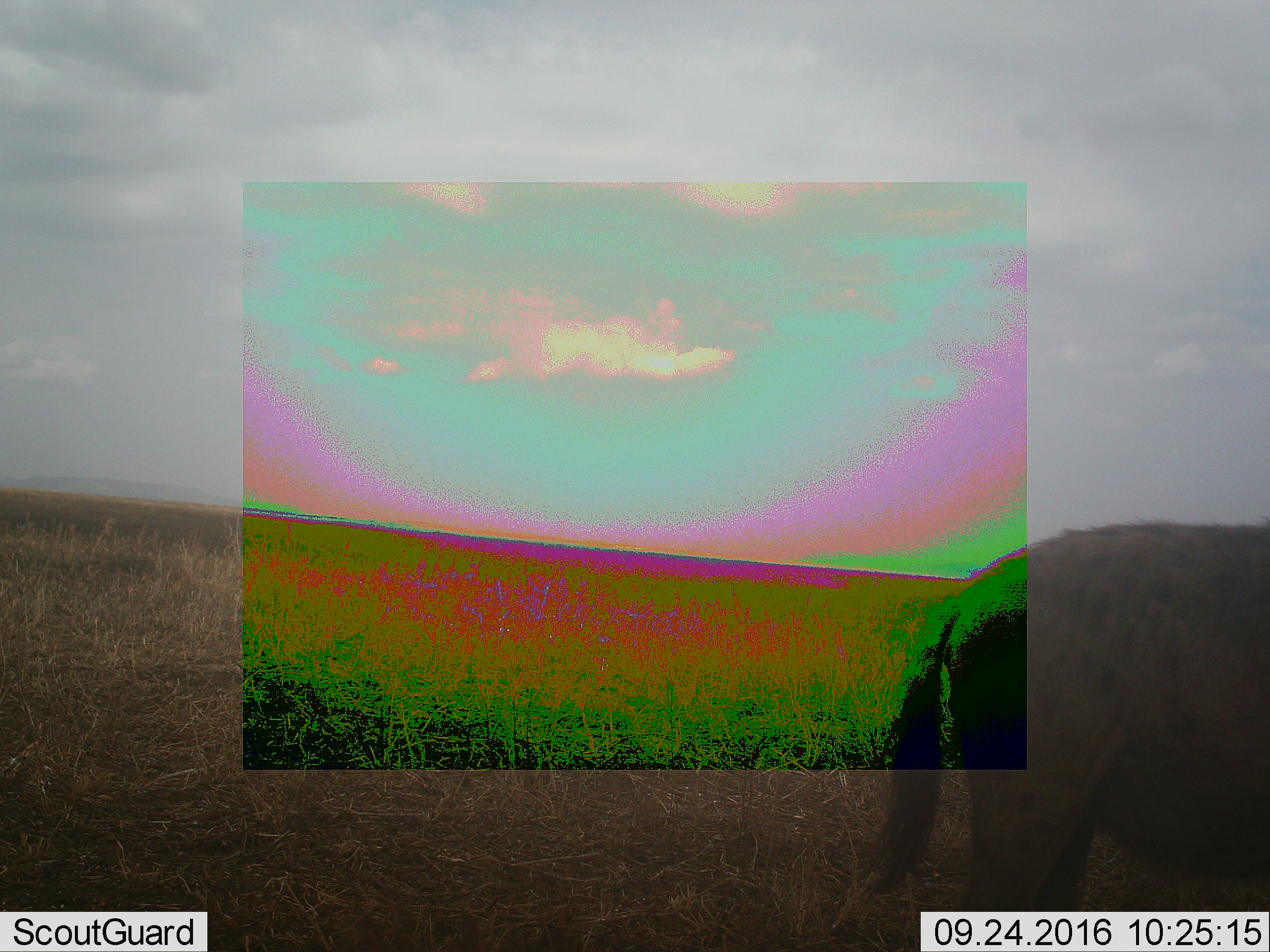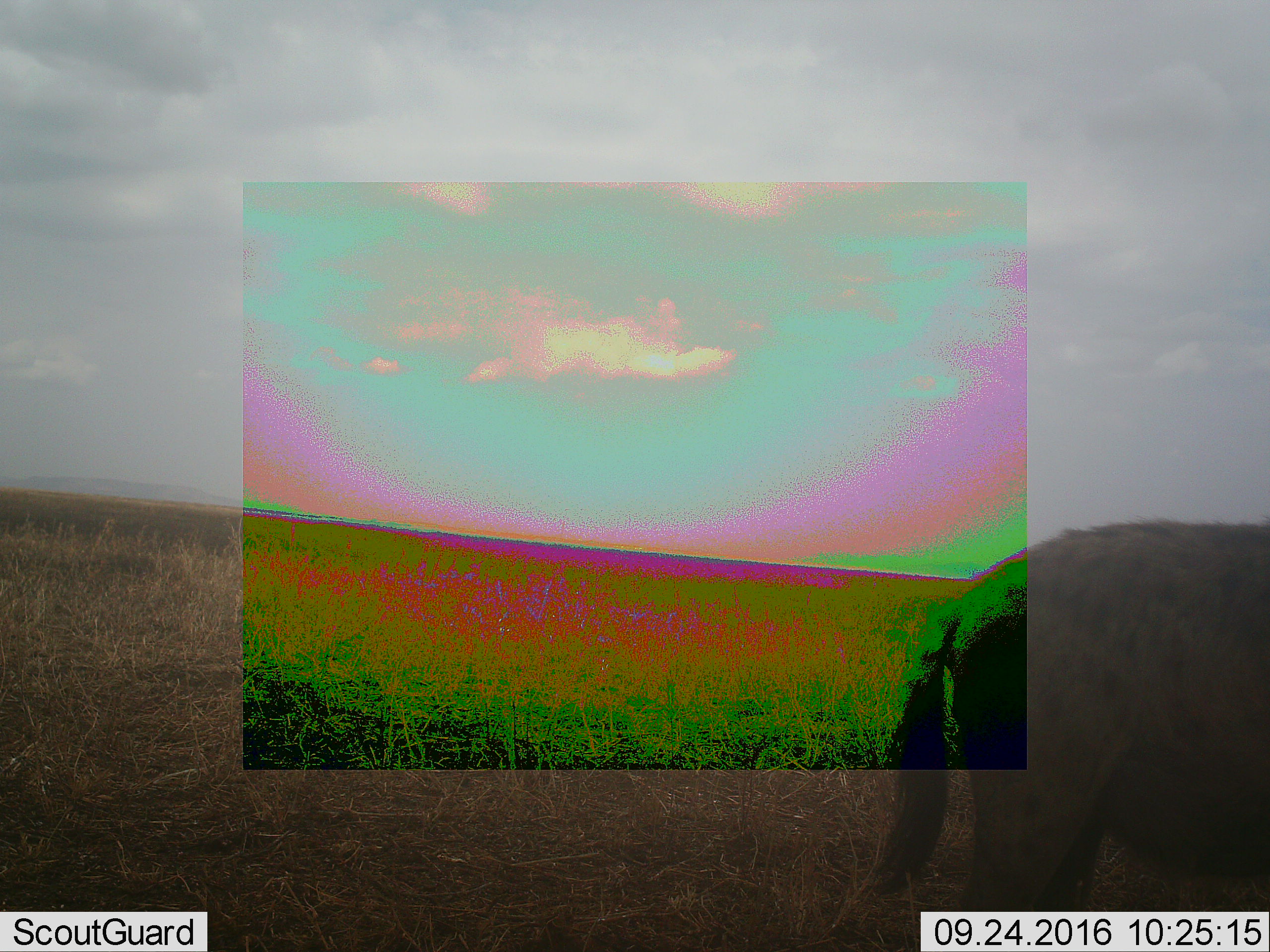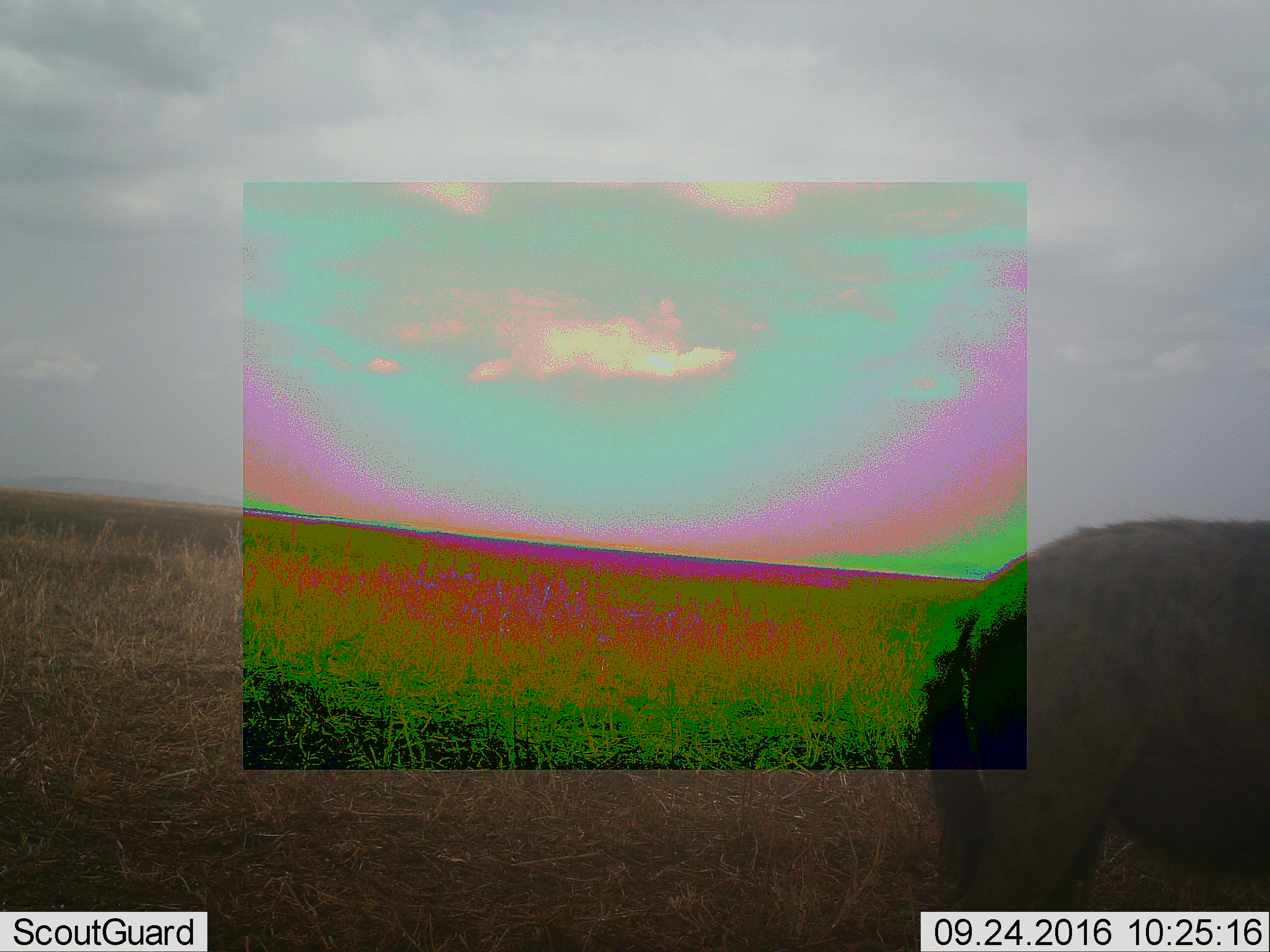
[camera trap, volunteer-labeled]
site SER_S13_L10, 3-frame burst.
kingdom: Animalia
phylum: Chordata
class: Mammalia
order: Carnivora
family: Hyaenidae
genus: Crocuta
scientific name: Crocuta crocuta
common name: spotted hyena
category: hyenaspotted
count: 1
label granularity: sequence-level